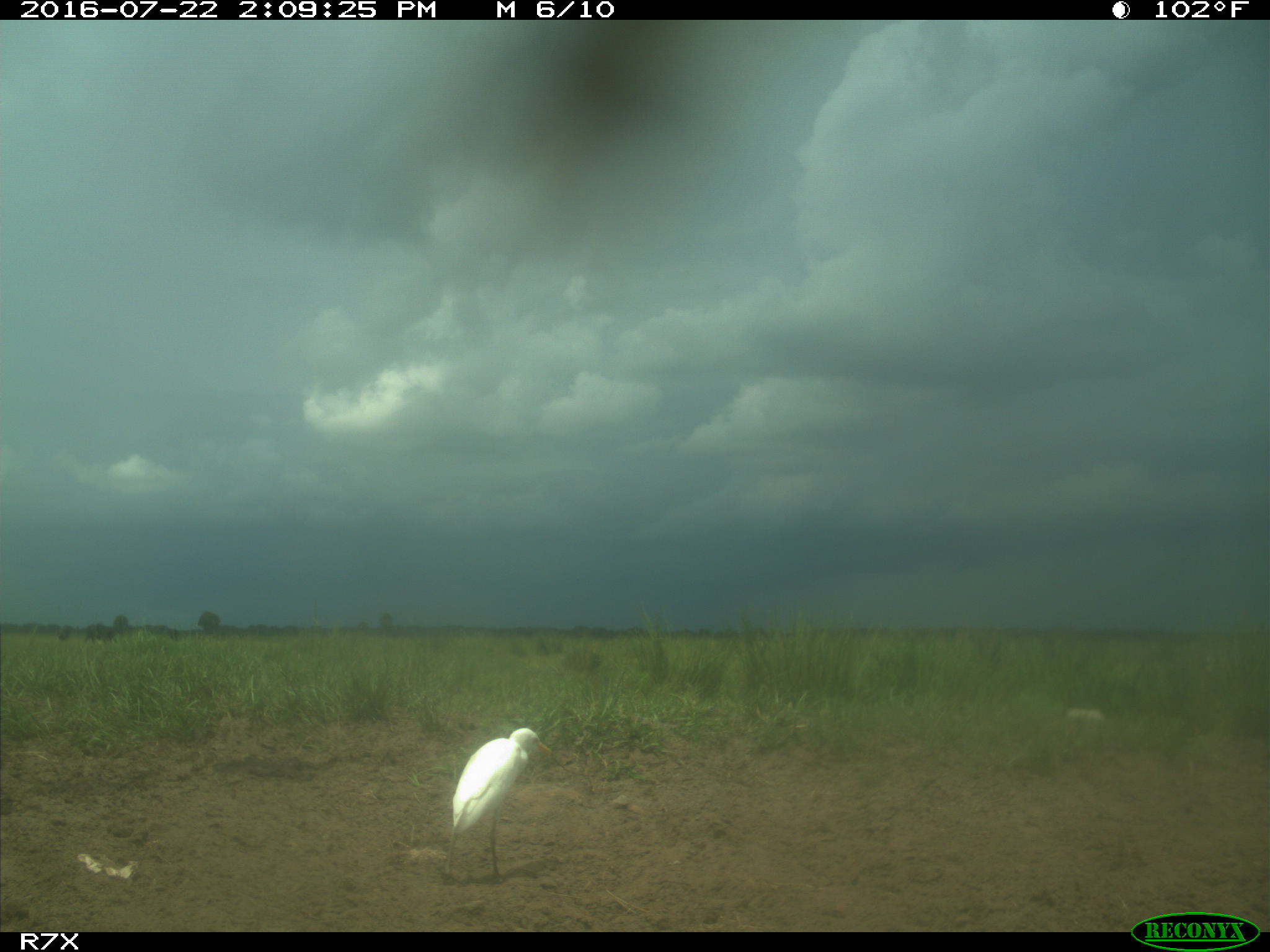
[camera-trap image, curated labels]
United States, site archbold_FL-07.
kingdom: Animalia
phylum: Chordata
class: Mammalia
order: Artiodactyla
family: Bovidae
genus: Bos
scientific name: Bos taurus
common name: domestic cow